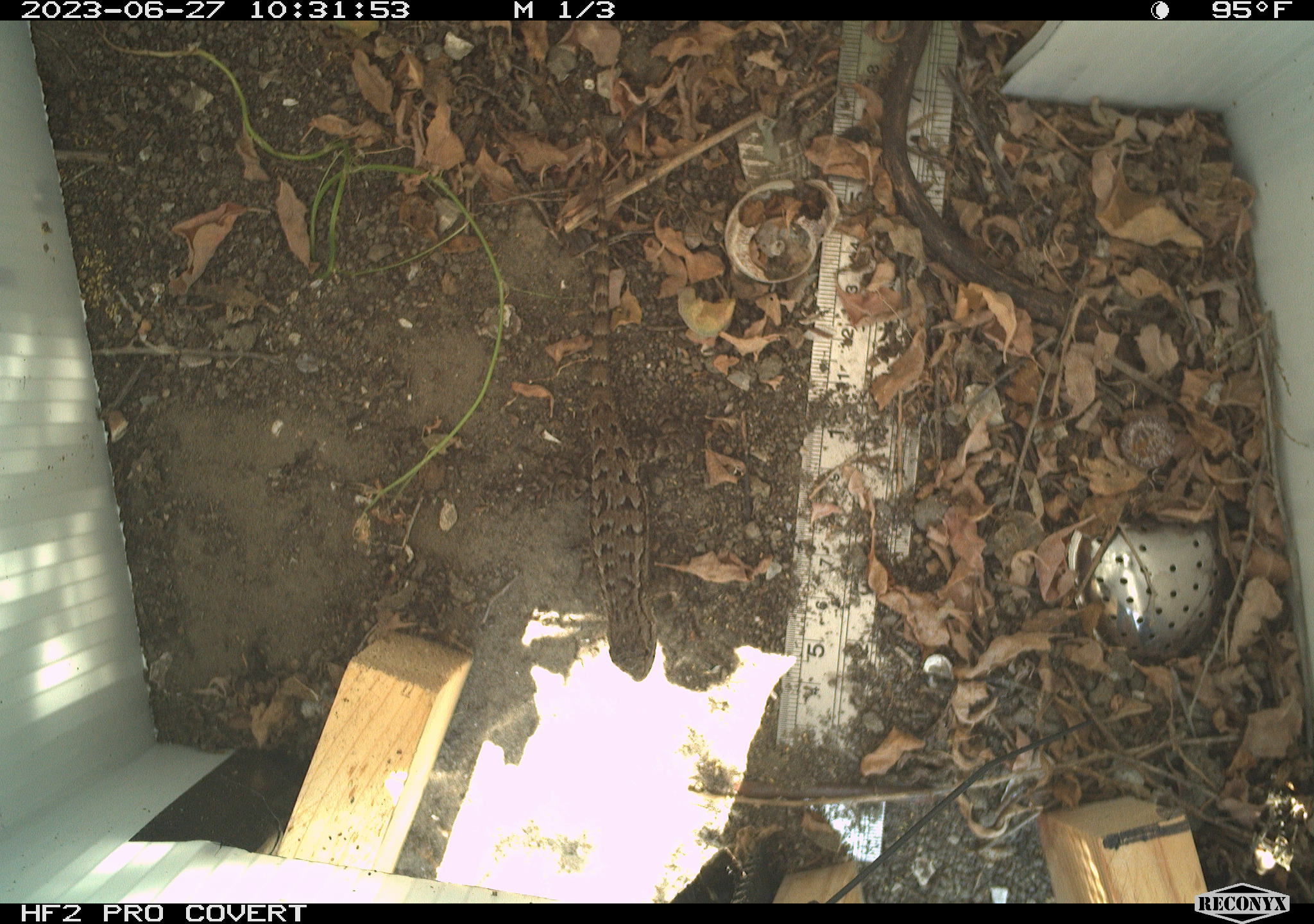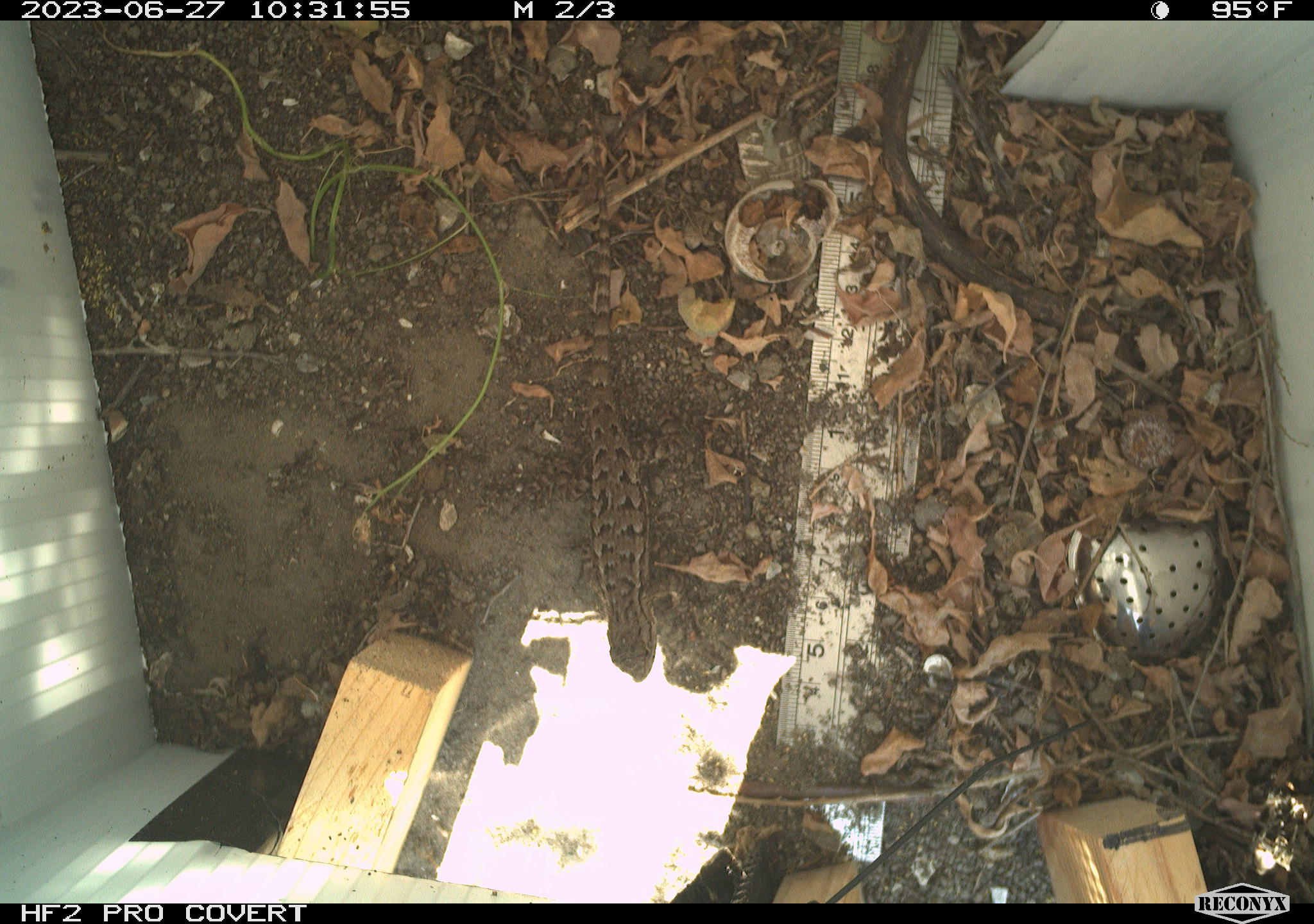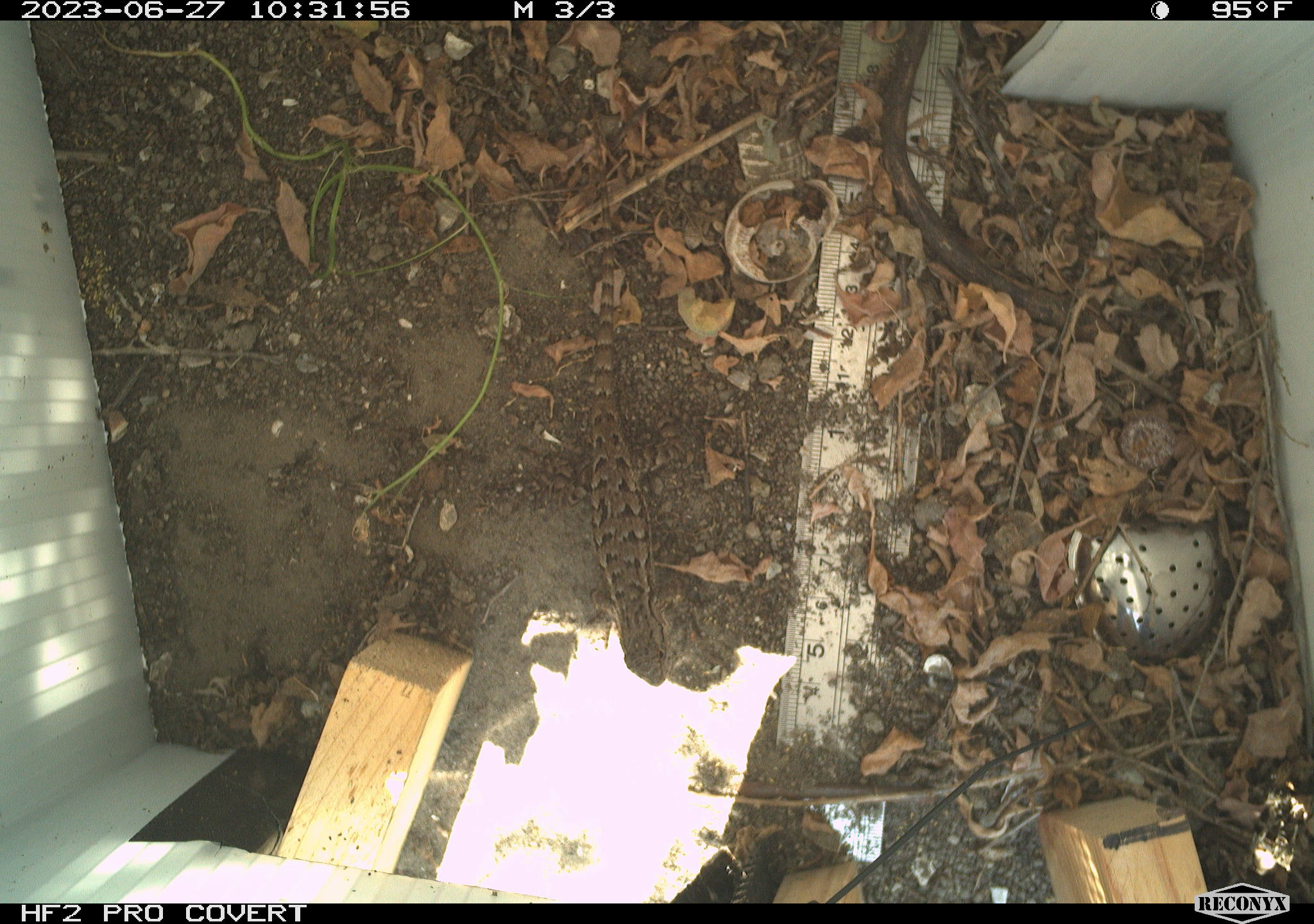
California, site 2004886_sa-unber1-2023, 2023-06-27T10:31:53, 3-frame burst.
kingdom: Animalia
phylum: Chordata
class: Reptilia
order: Squamata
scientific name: Squamata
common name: lizards and snakes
Lizards and snakes (Squamata).